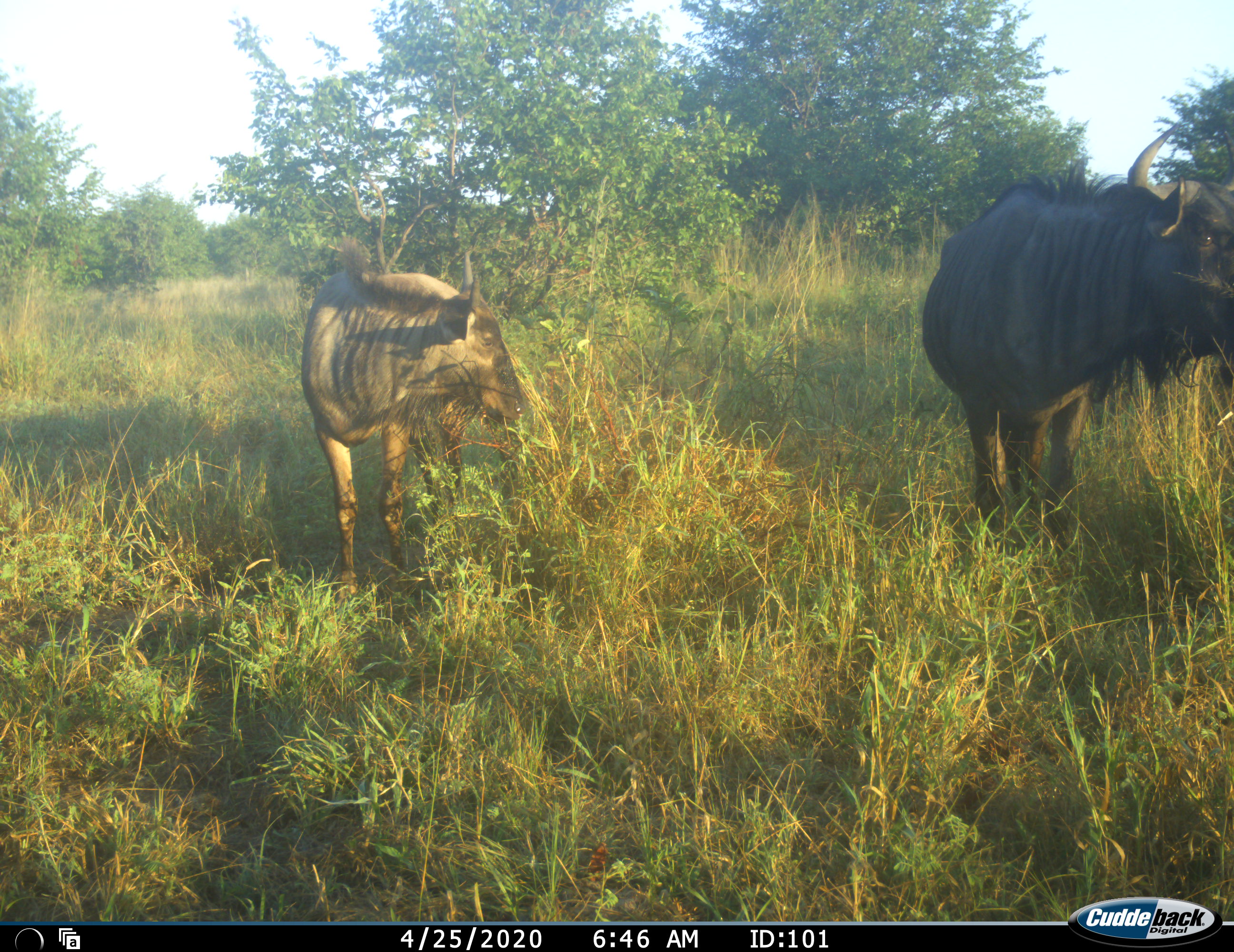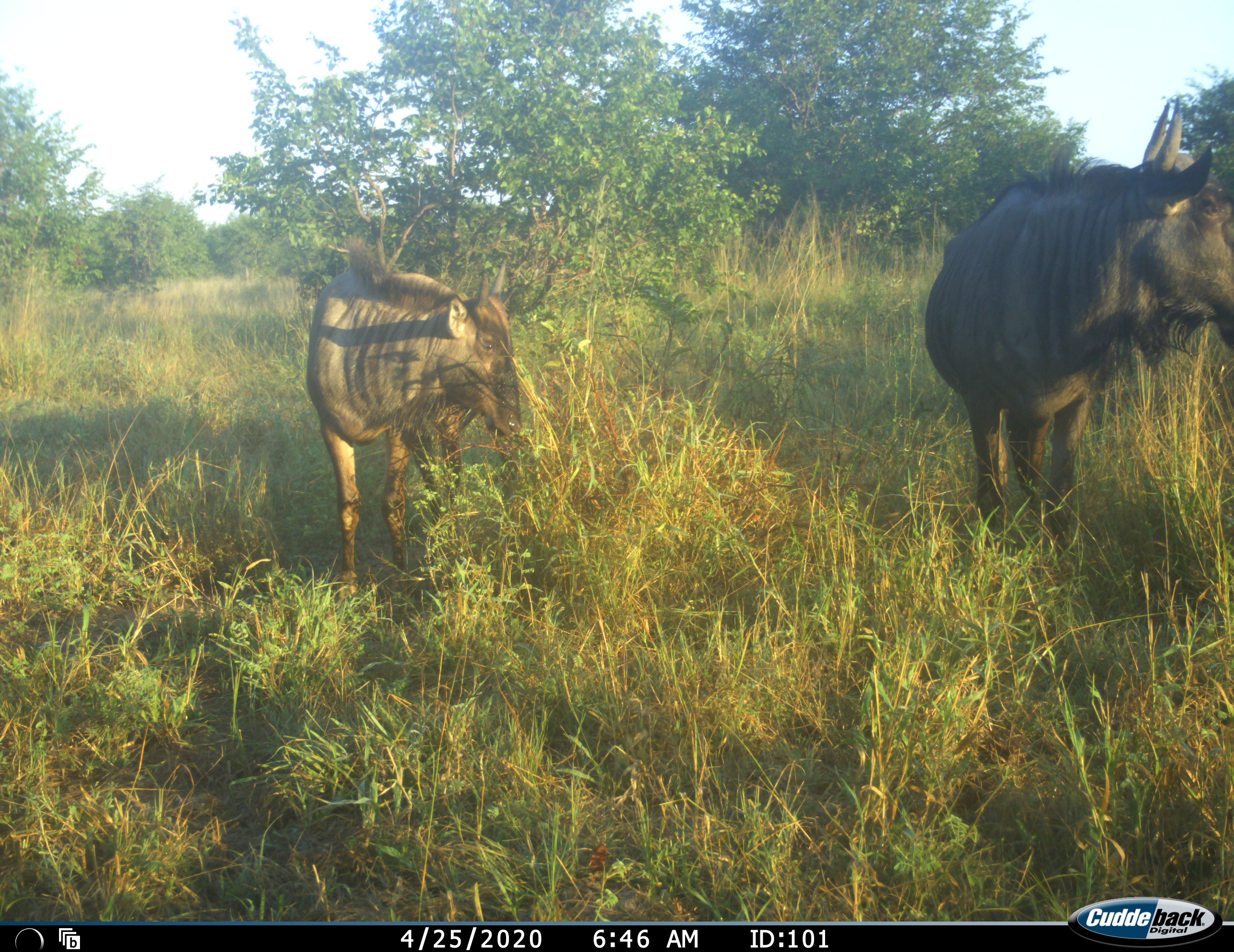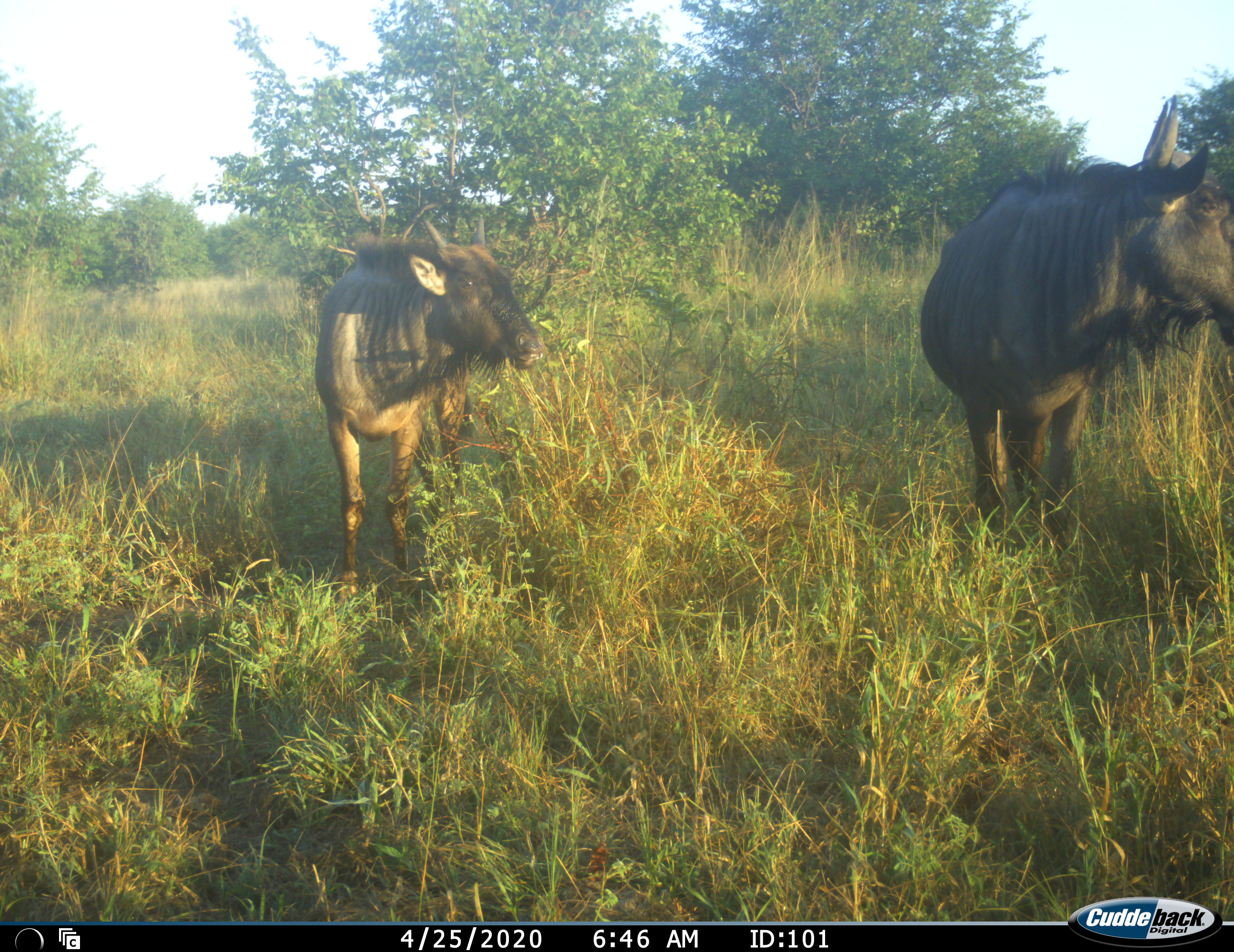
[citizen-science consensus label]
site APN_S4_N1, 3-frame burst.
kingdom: Animalia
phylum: Chordata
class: Mammalia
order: Artiodactyla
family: Bovidae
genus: Connochaetes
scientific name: Connochaetes taurinus taurinus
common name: blue wildebeest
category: wildebeestblue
Wildebeestblue (blue wildebeest) (Connochaetes taurinus taurinus), count 2. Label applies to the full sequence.